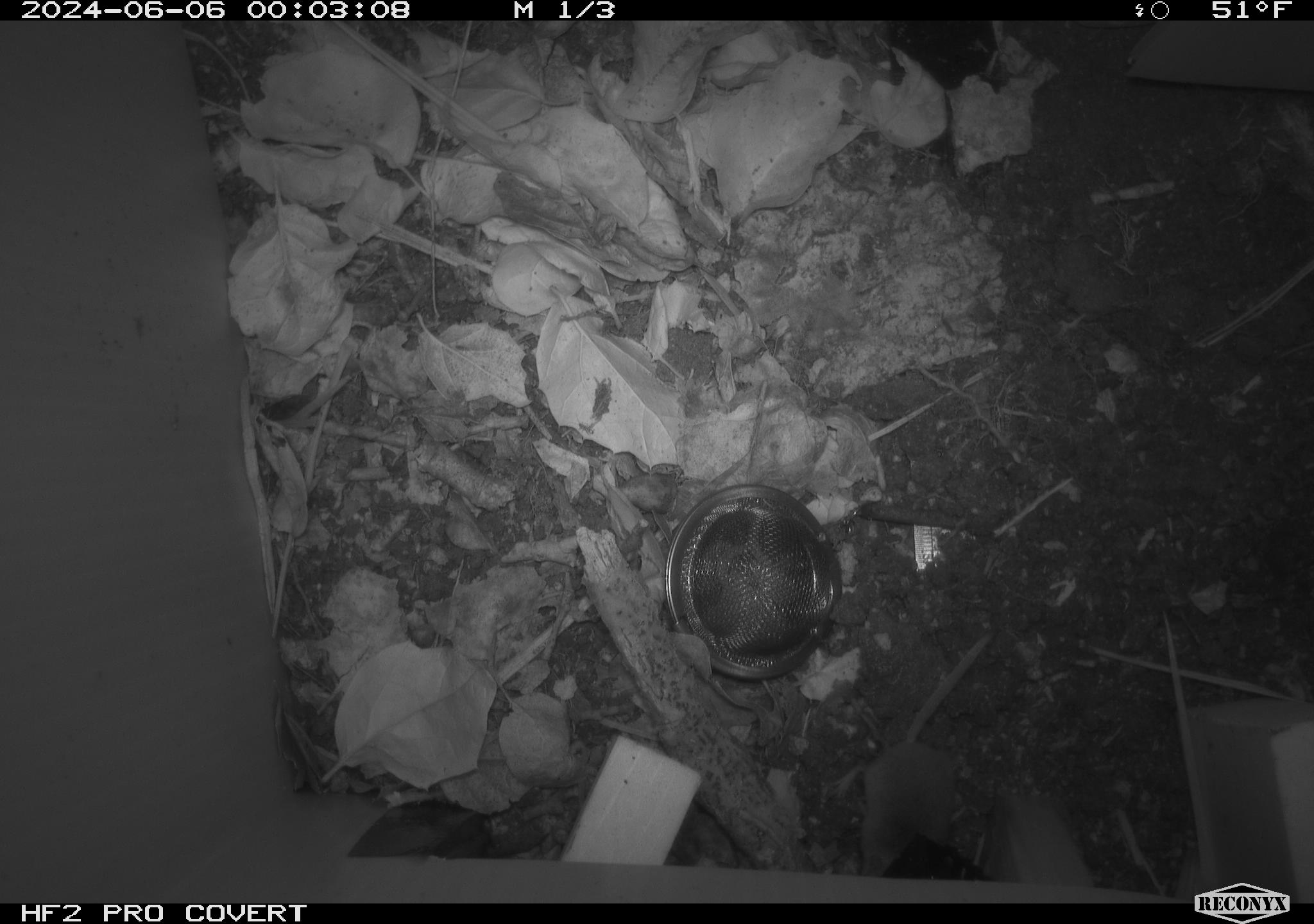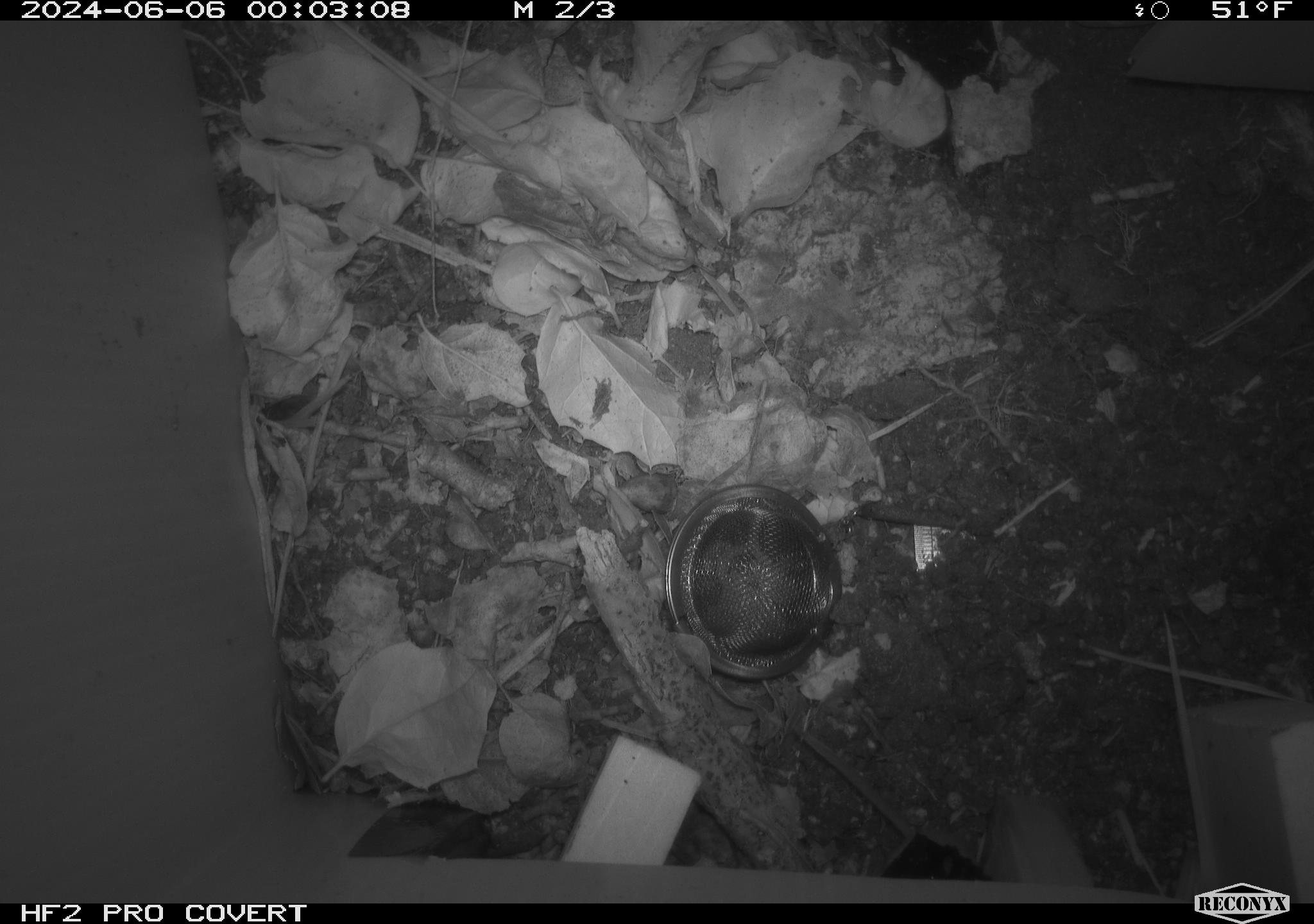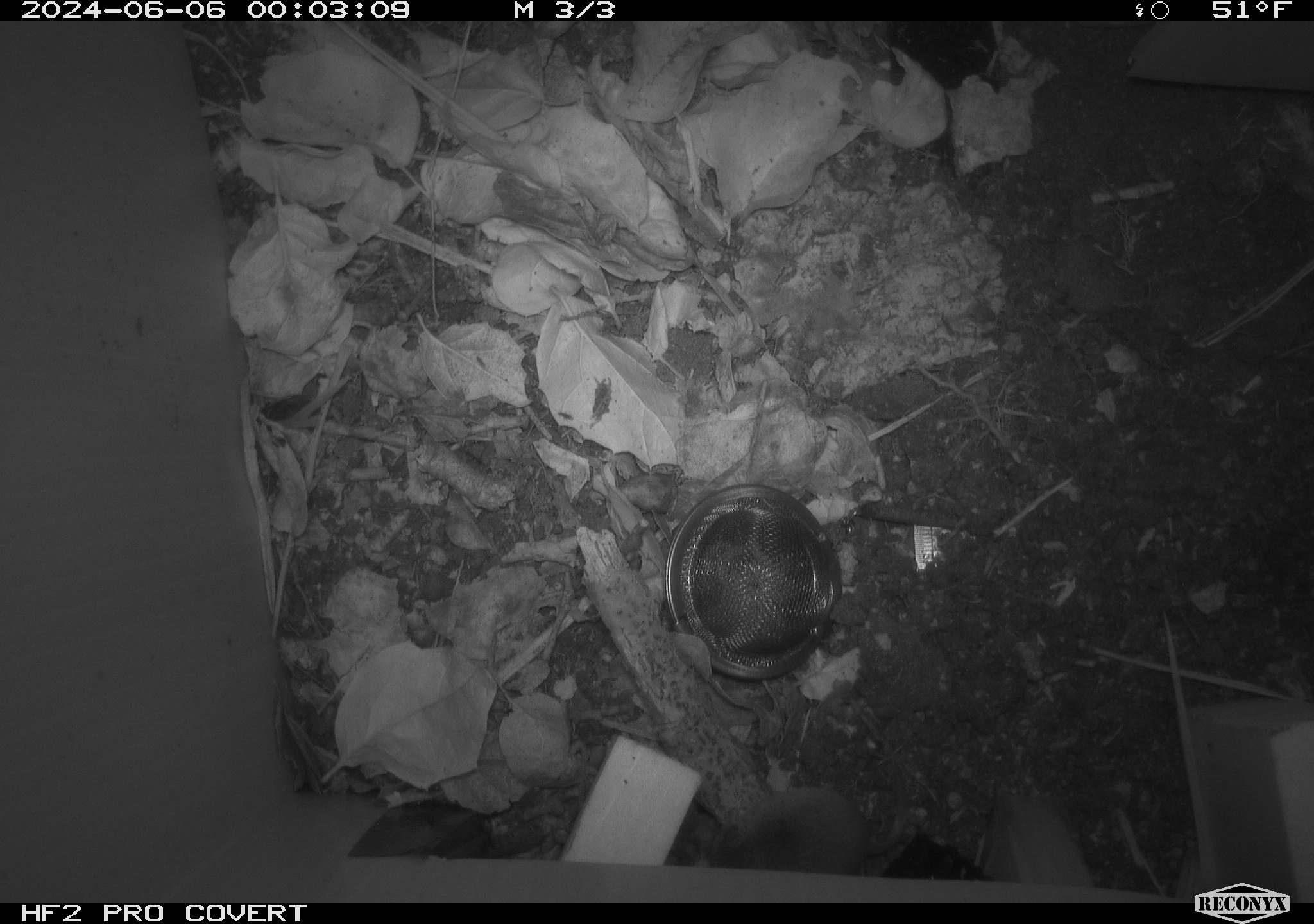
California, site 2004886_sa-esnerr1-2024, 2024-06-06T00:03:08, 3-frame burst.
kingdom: Animalia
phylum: Chordata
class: Mammalia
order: Eulipotyphla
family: Soricidae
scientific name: Soricidae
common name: shrews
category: soricidae family